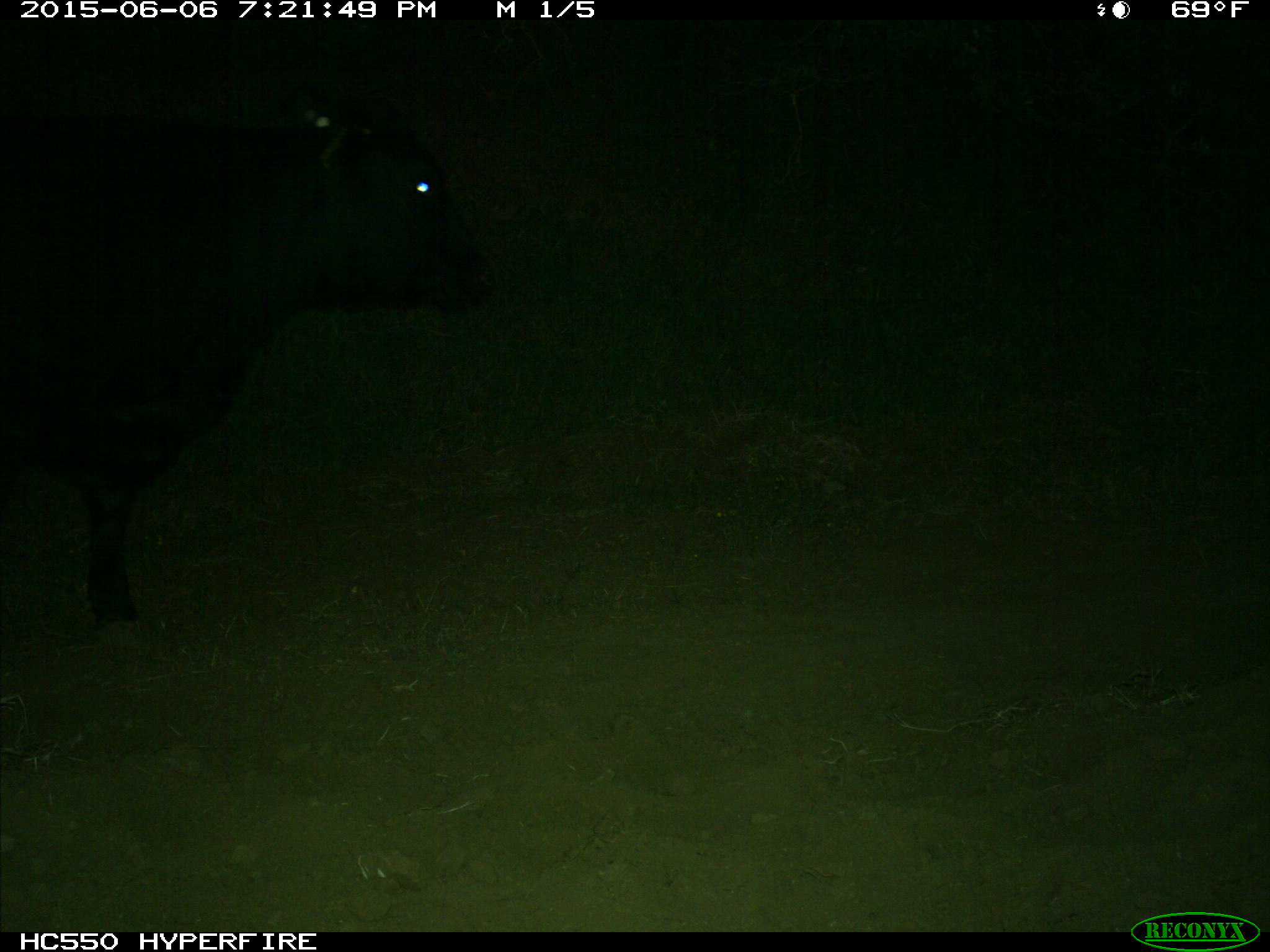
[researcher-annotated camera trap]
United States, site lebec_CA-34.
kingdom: Animalia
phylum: Chordata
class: Mammalia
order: Artiodactyla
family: Bovidae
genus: Bos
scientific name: Bos taurus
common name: domestic cow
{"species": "Bos taurus (domestic cow)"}